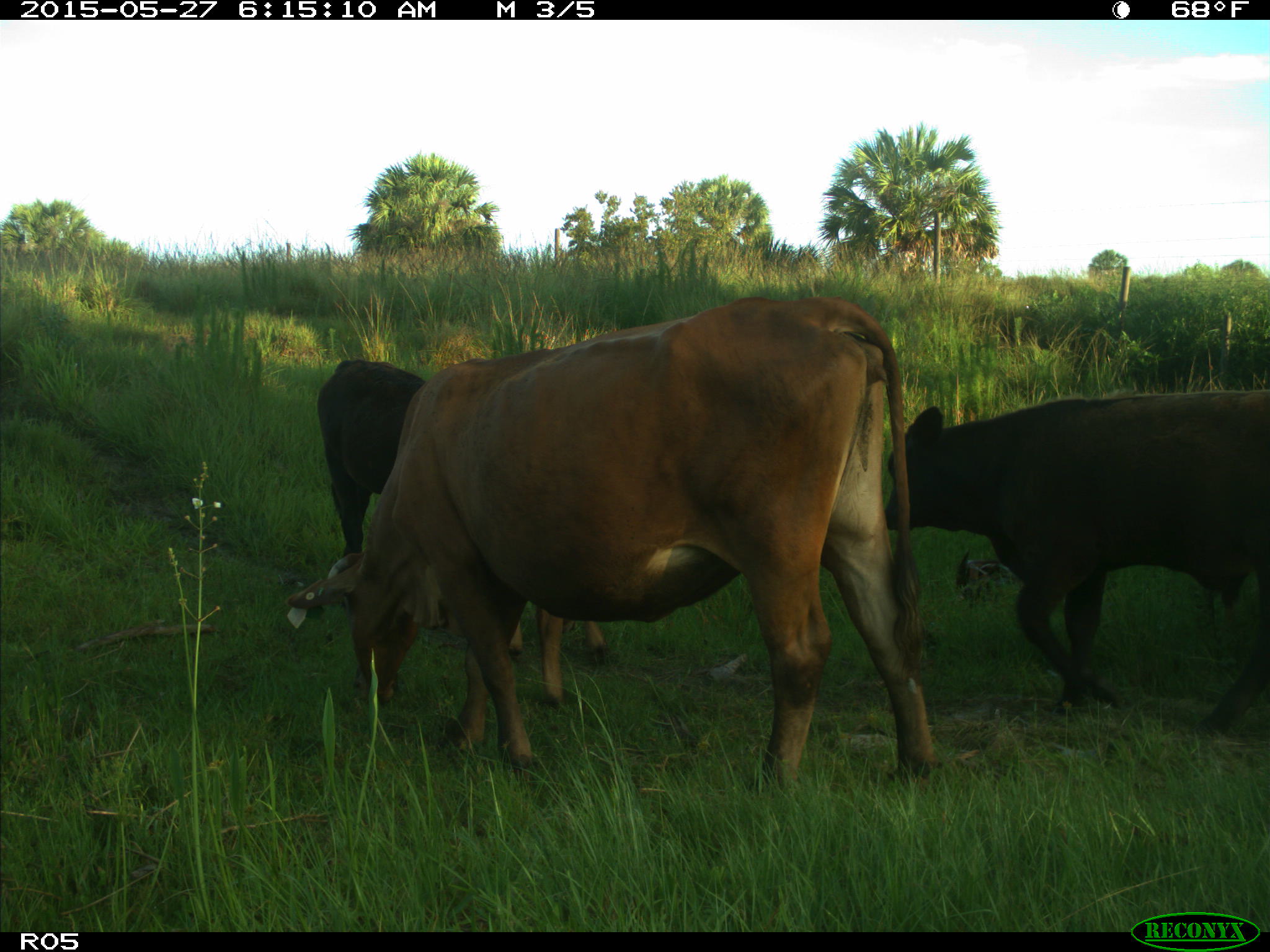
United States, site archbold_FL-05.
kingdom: Animalia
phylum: Chordata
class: Mammalia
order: Artiodactyla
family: Bovidae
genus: Bos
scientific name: Bos taurus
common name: domestic cow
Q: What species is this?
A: Bos taurus (domestic cow).